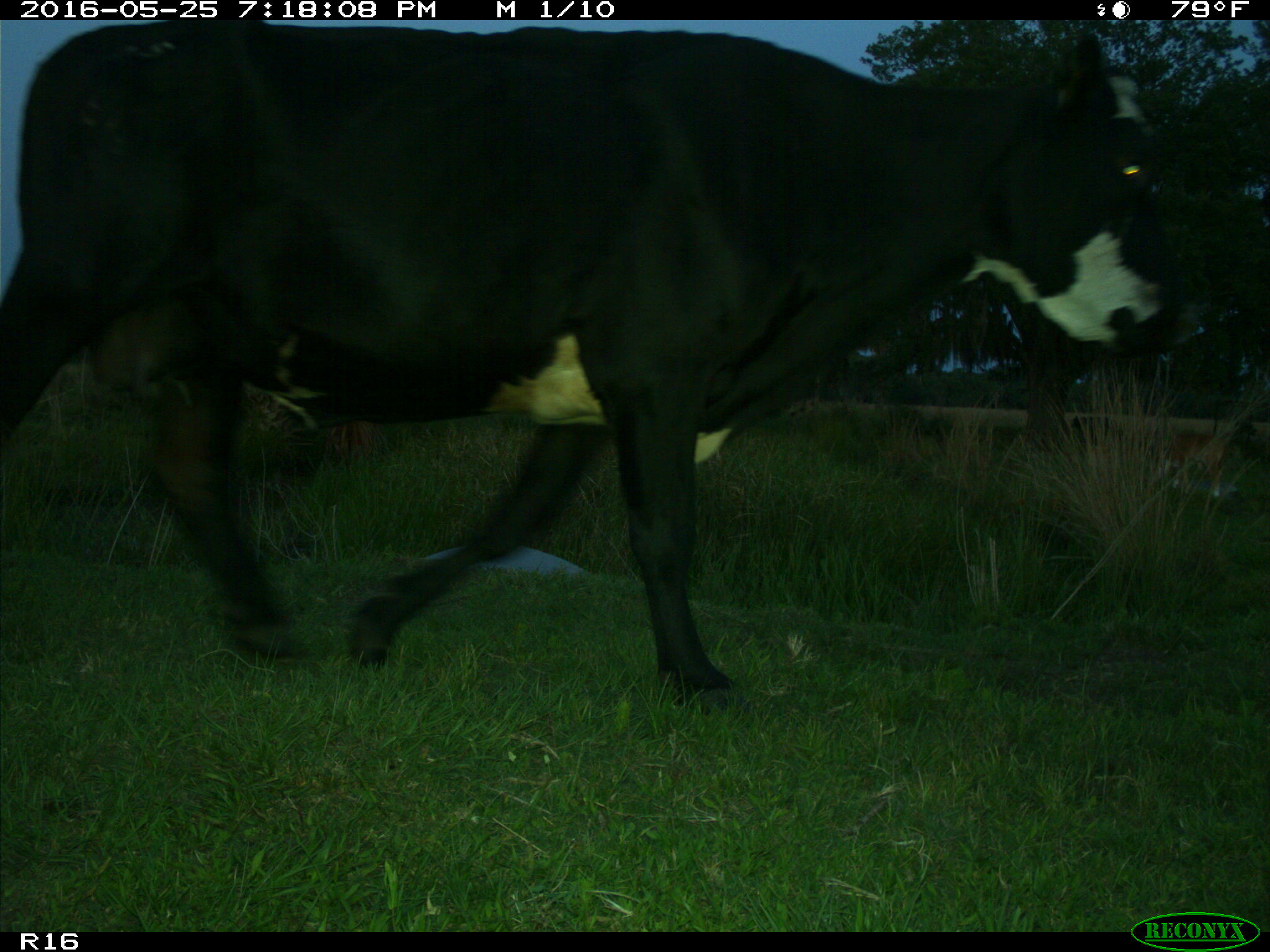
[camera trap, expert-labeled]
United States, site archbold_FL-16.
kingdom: Animalia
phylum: Chordata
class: Mammalia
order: Artiodactyla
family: Bovidae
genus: Bos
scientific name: Bos taurus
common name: domestic cow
Bos taurus (domestic cow).